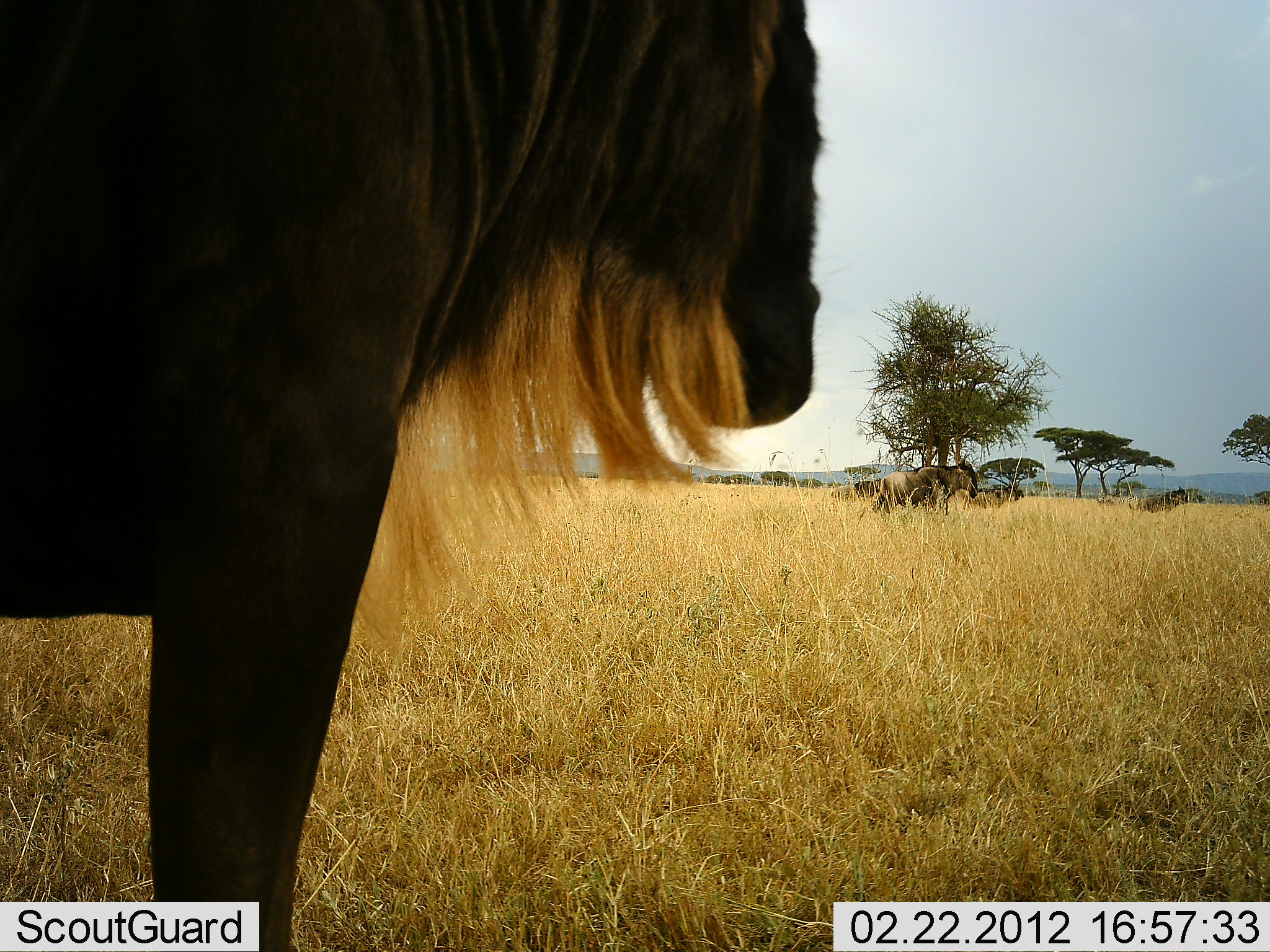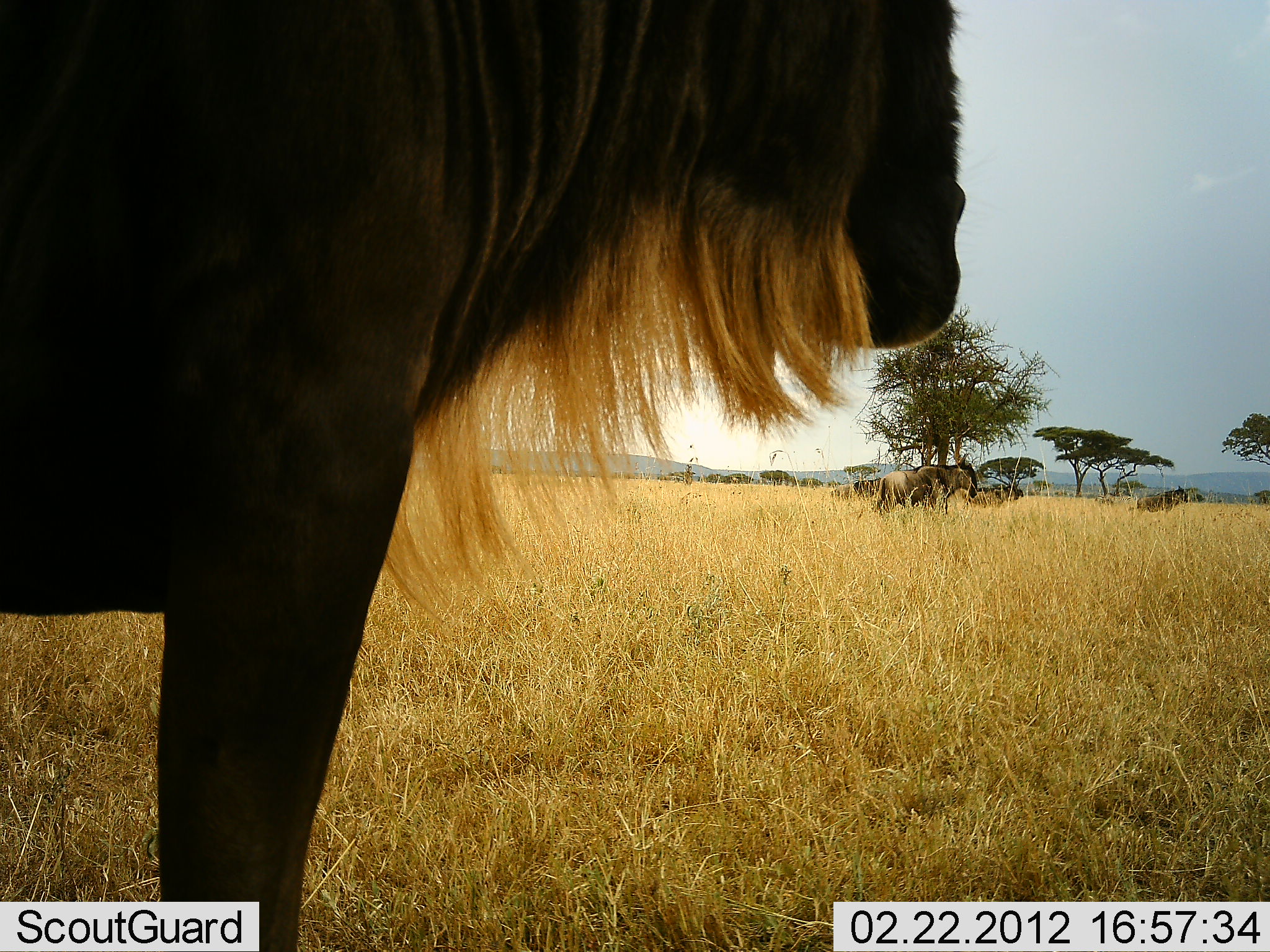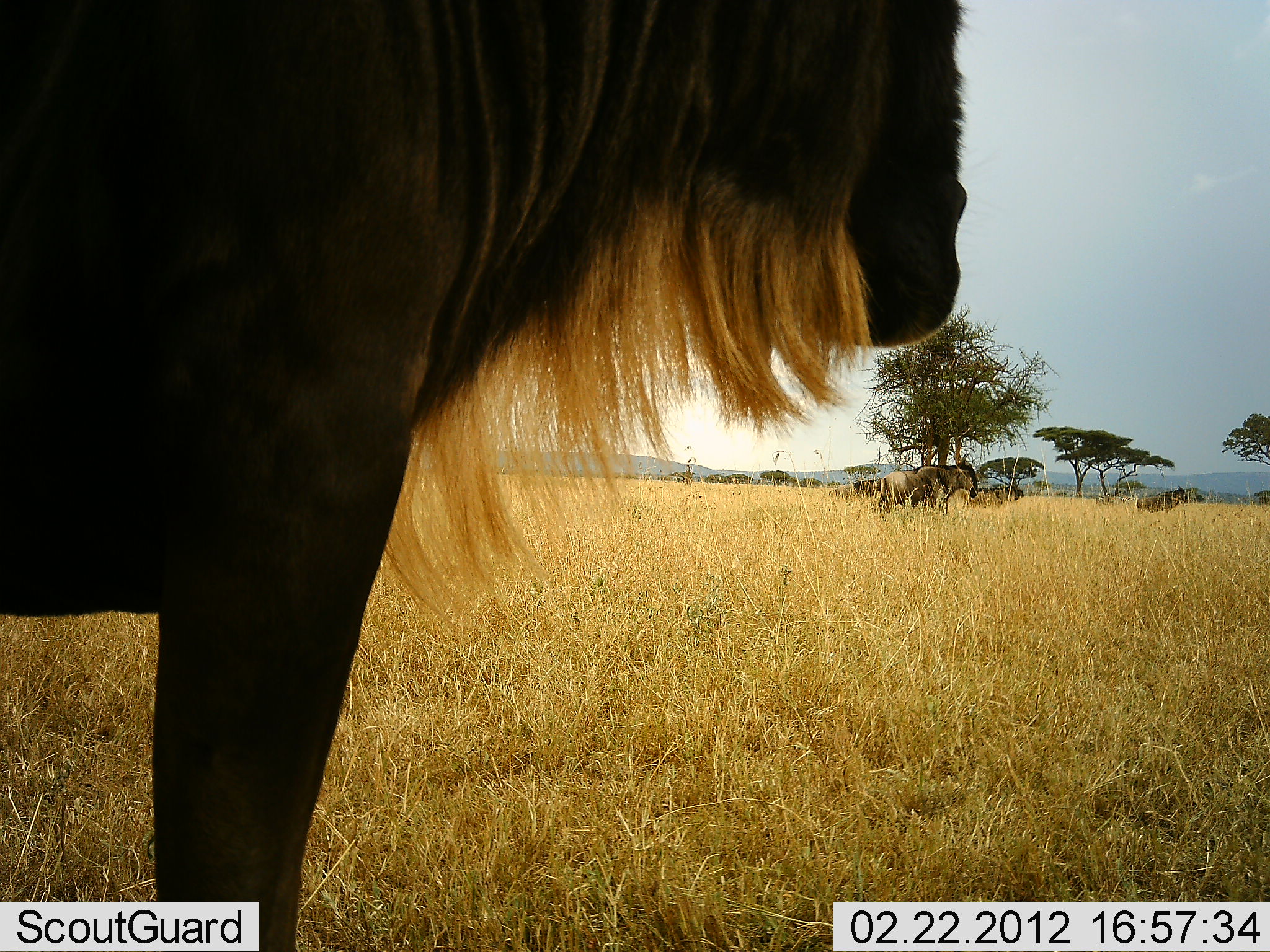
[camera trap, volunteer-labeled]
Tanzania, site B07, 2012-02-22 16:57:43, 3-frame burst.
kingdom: Animalia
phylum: Chordata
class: Mammalia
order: Artiodactyla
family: Bovidae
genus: Connochaetes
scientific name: Connochaetes taurinus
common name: blue wildebeest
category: wildebeest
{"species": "wildebeest (blue wildebeest) (Connochaetes taurinus)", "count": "3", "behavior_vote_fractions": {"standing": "100%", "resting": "6%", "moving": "0%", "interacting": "0%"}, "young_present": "0%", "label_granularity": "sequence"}